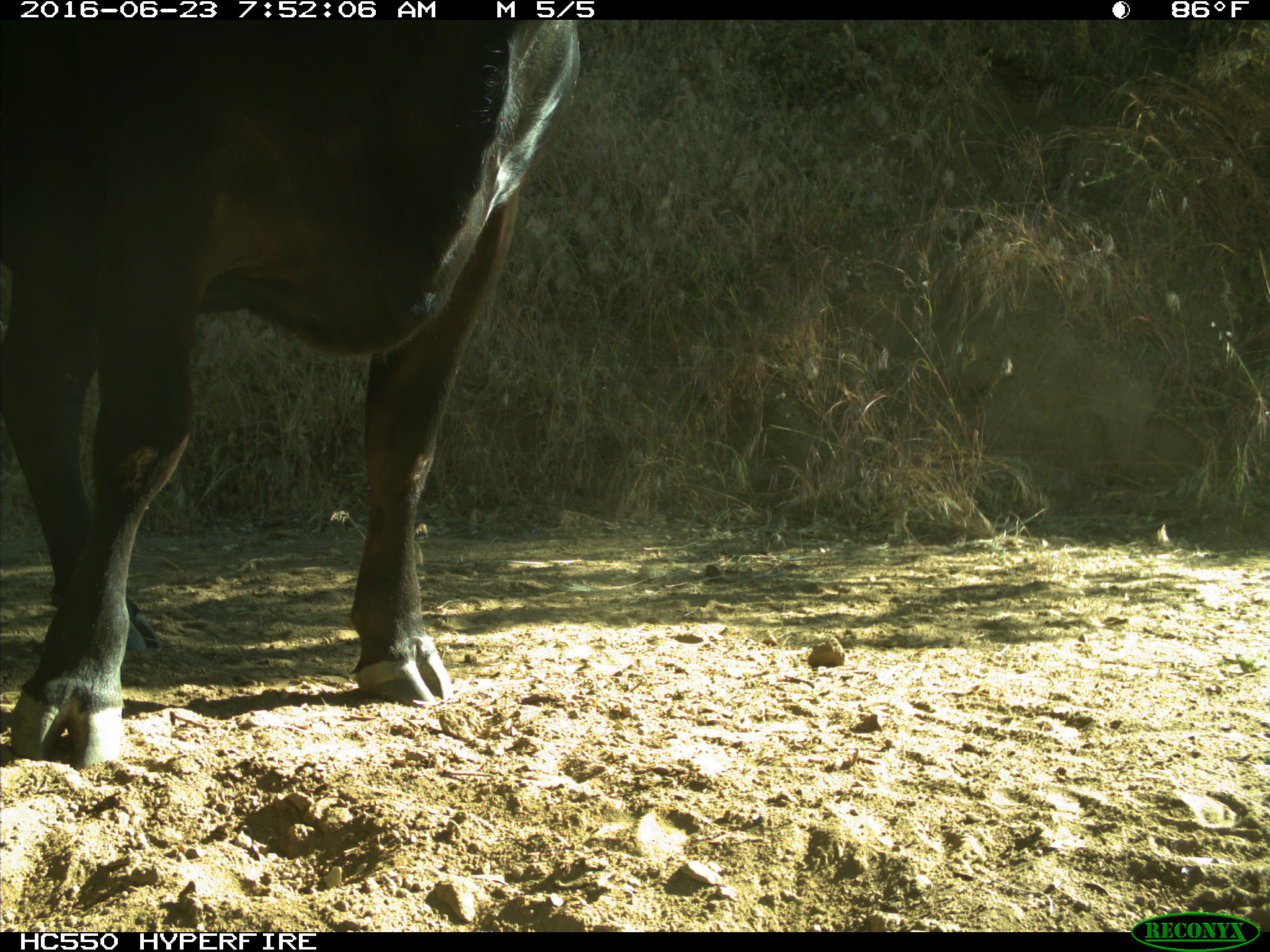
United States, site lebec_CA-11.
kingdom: Animalia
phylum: Chordata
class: Mammalia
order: Artiodactyla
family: Bovidae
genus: Bos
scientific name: Bos taurus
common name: domestic cow